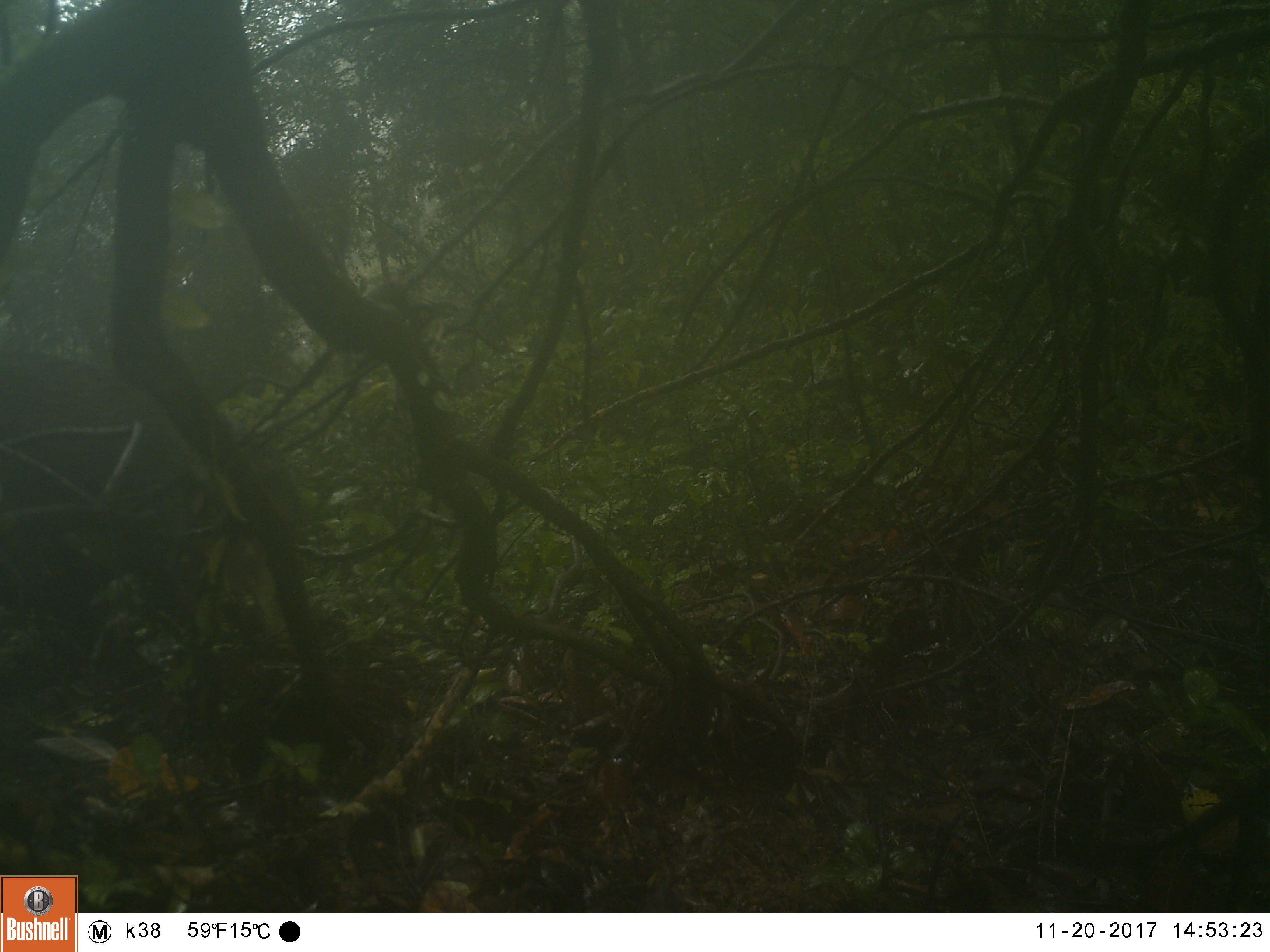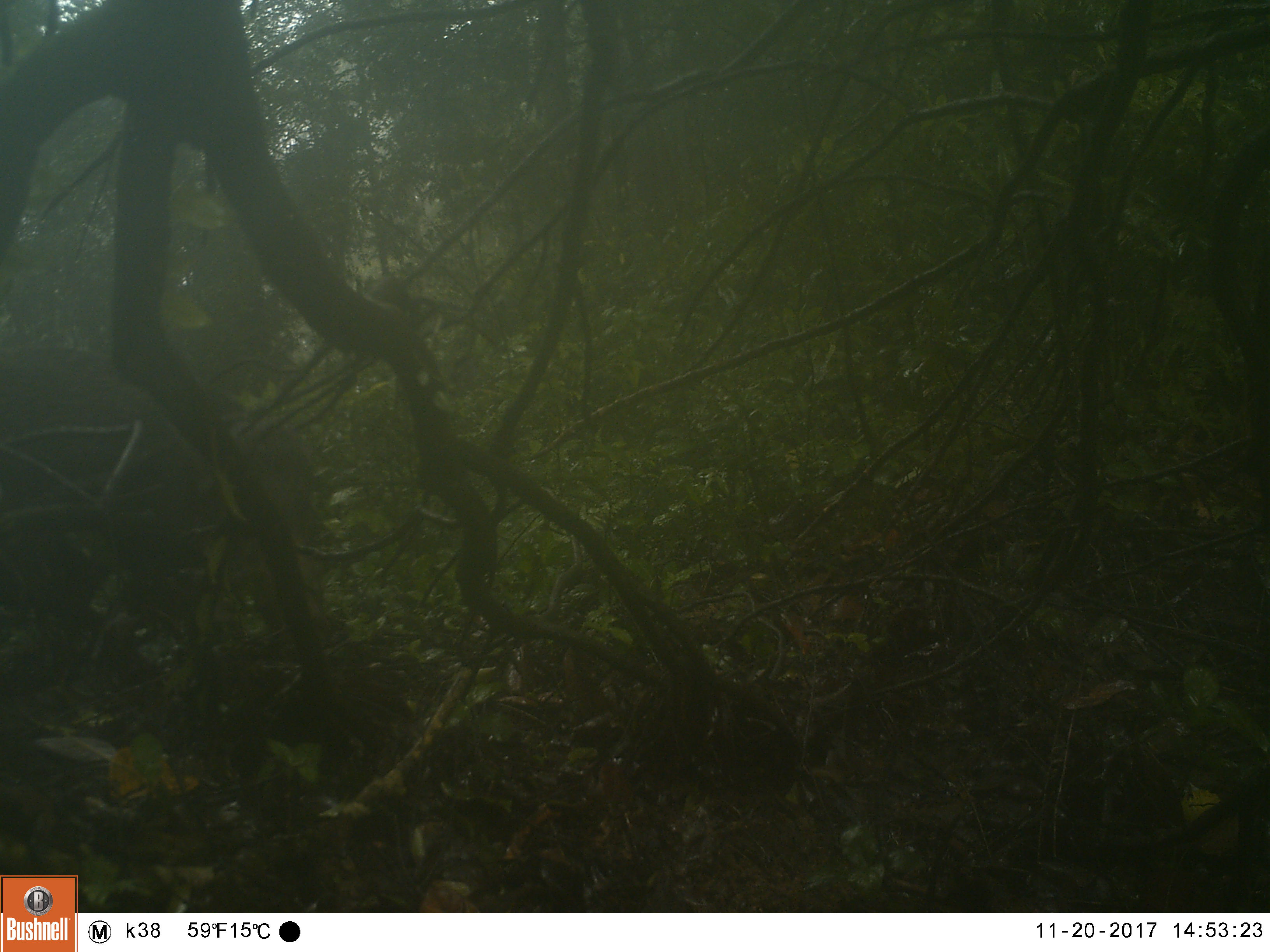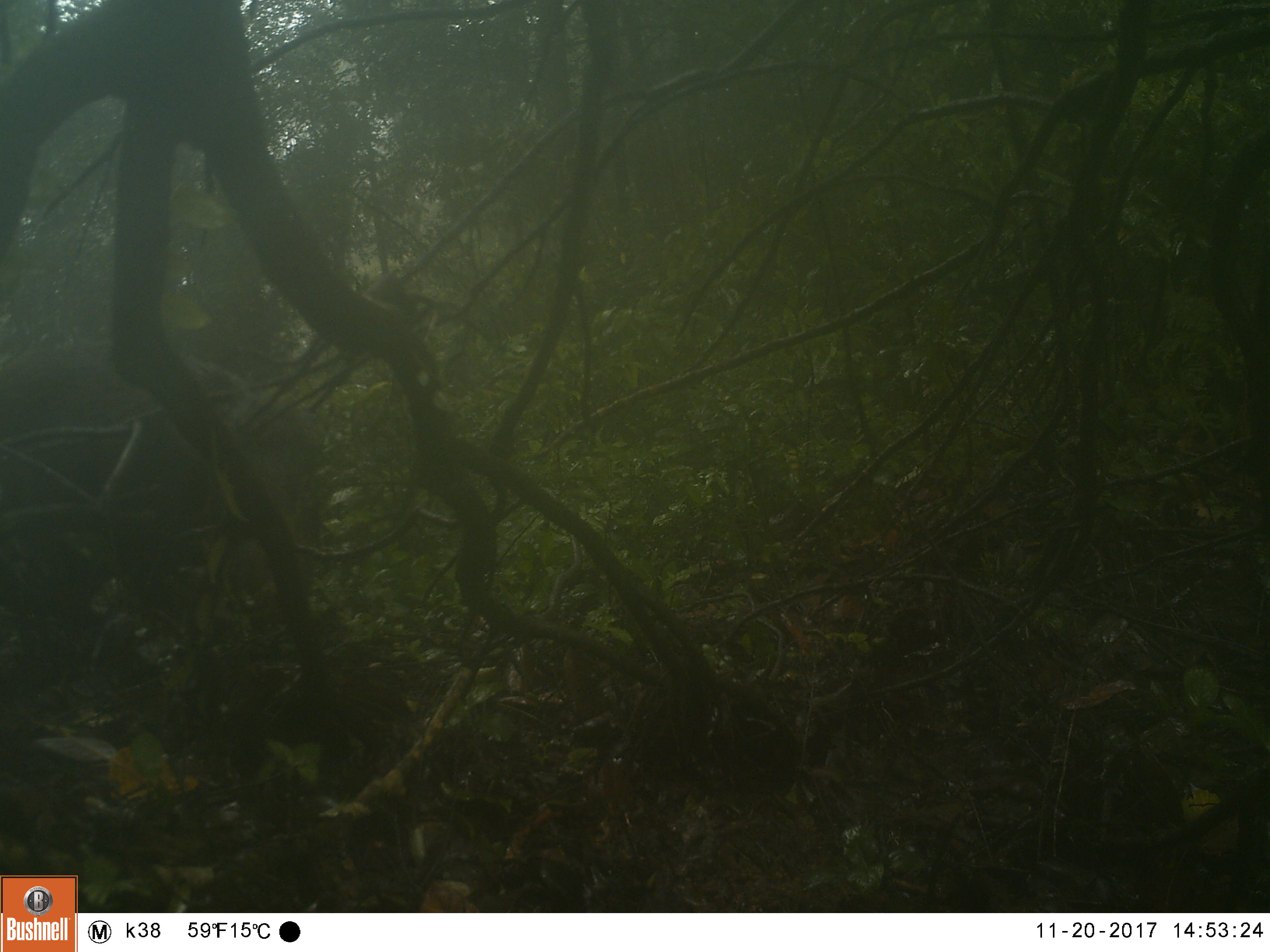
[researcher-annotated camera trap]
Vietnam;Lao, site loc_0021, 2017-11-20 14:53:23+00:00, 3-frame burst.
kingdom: Animalia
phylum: Chordata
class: Mammalia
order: Artiodactyla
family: Suidae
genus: Sus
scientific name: Sus scrofa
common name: eurasian wild pig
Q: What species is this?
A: Eurasian wild pig (Sus scrofa).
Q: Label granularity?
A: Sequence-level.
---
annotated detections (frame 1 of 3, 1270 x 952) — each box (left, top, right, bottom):
eurasian wild pig: (0, 342, 301, 639)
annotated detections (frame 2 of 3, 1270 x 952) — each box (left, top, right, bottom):
eurasian wild pig: (0, 341, 322, 636)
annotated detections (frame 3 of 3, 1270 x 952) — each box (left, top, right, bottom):
eurasian wild pig: (0, 345, 323, 653)